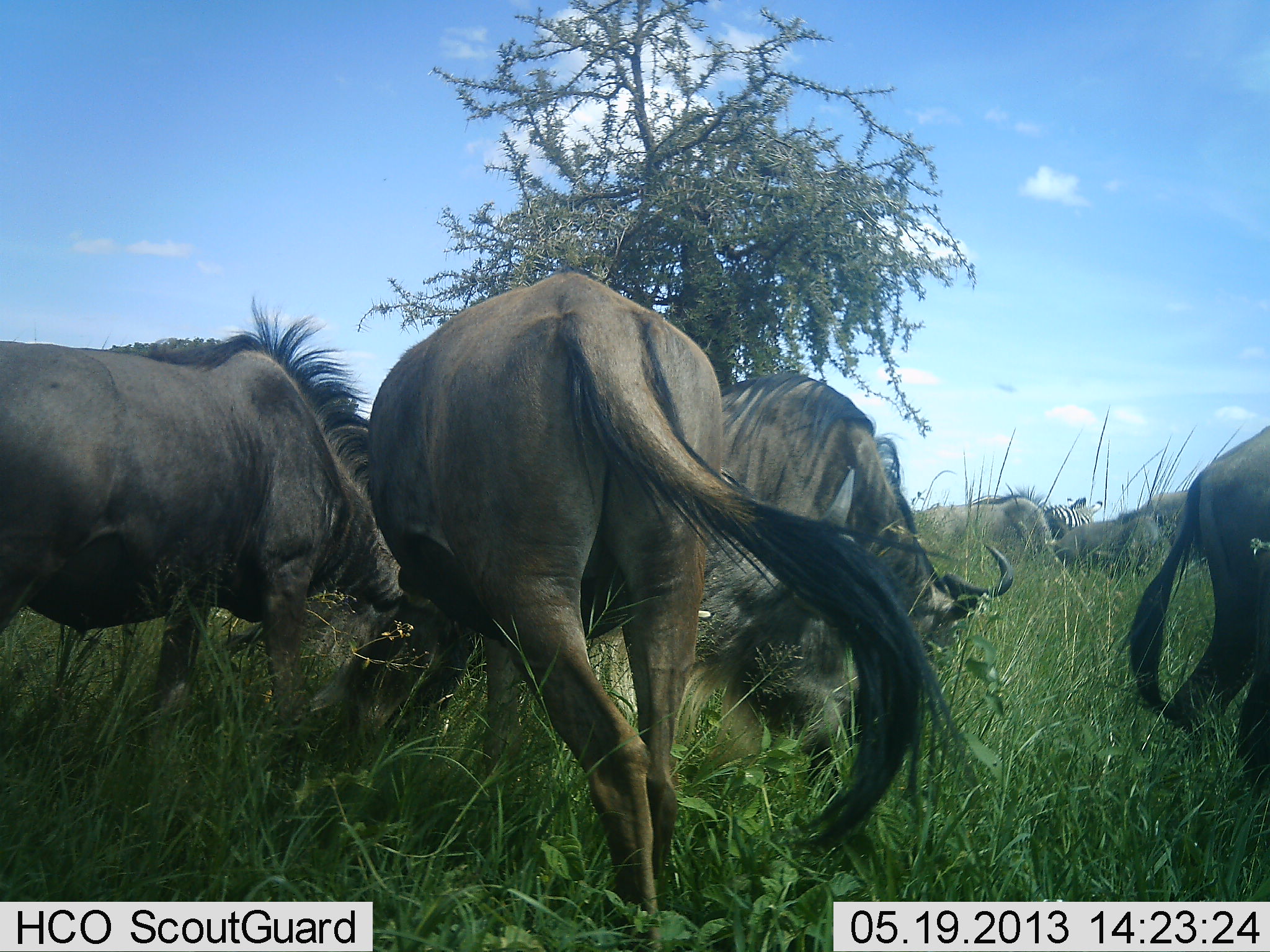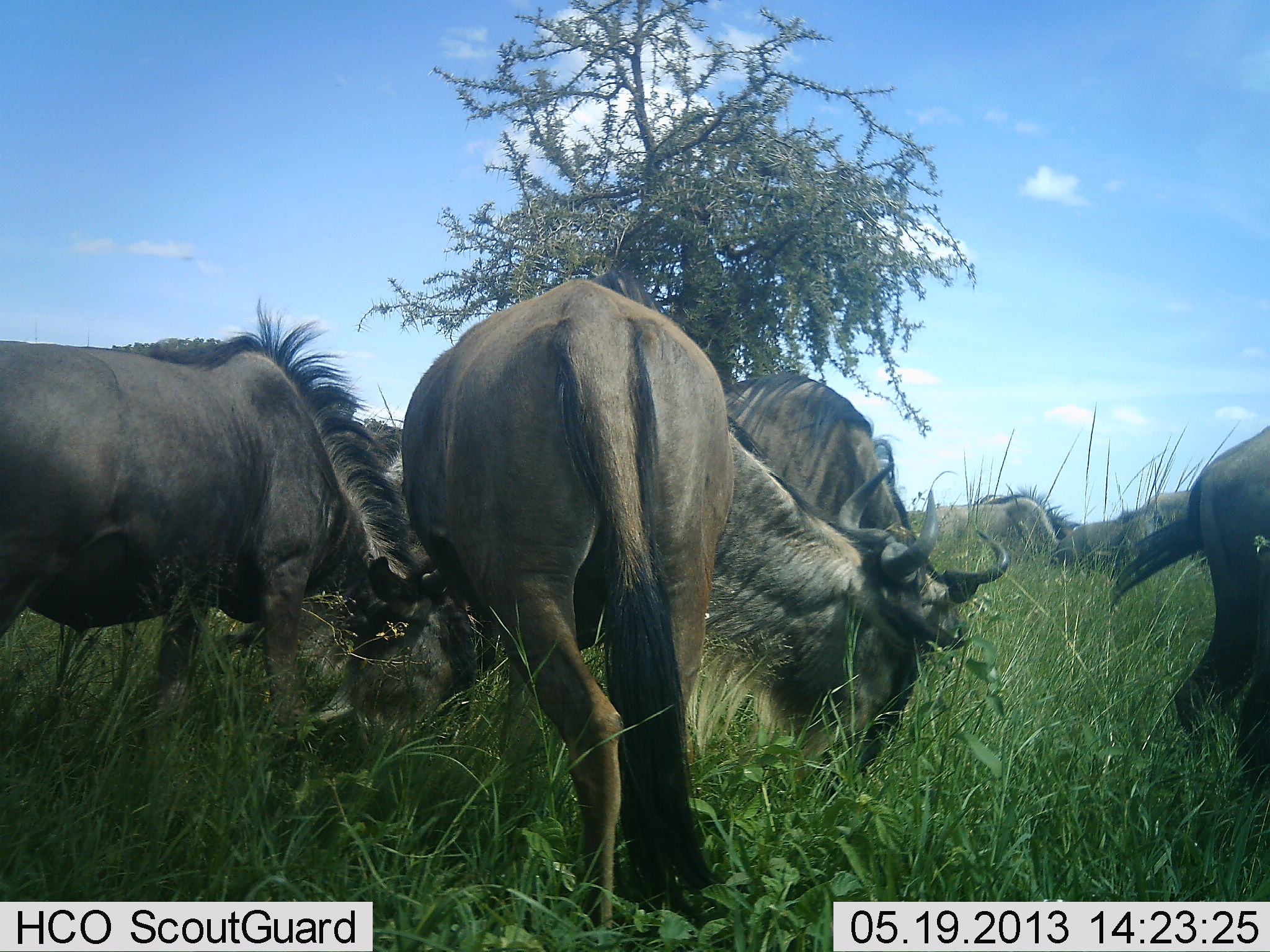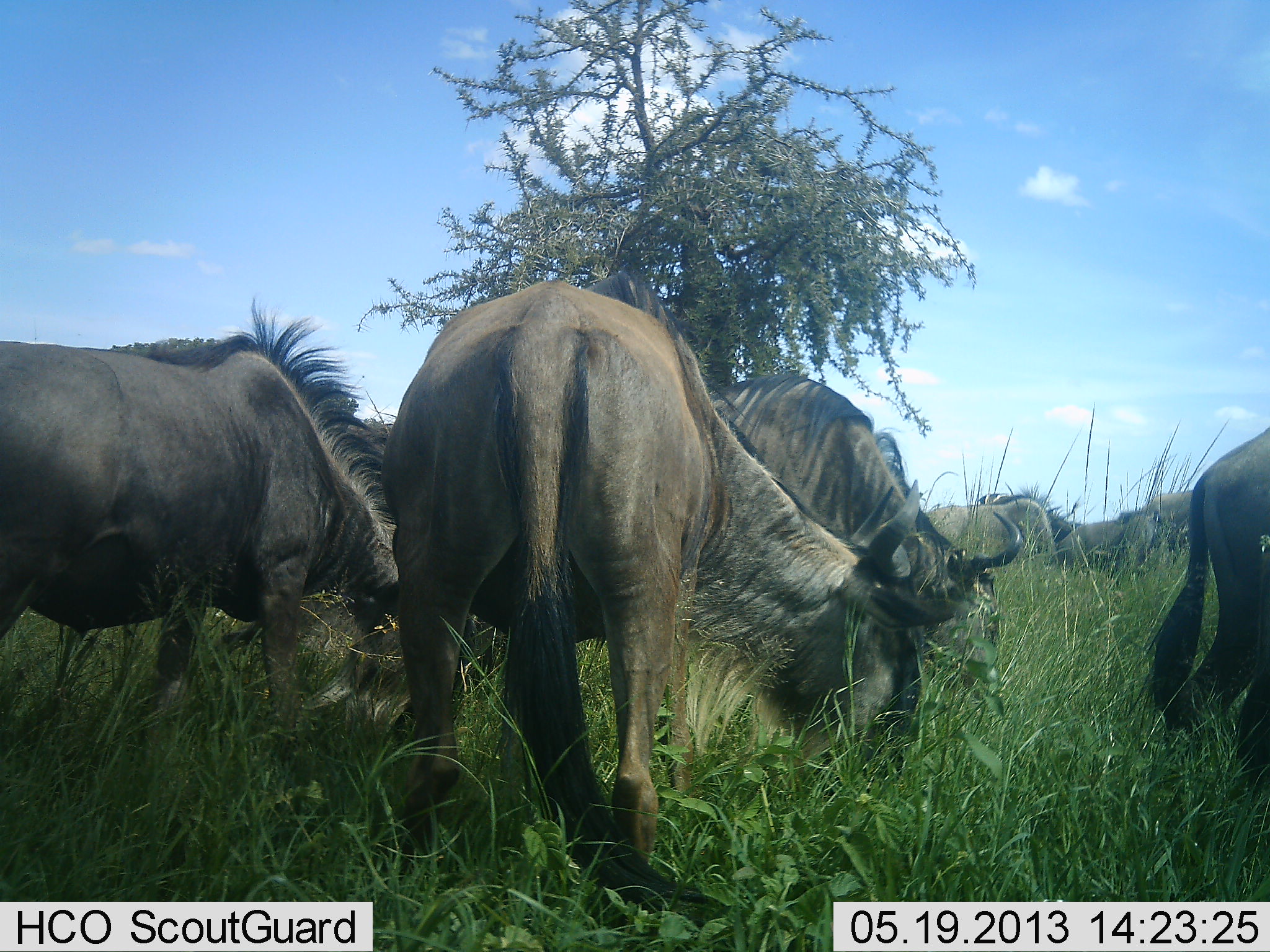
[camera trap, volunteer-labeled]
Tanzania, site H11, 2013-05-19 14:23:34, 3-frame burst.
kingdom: Animalia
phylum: Chordata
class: Mammalia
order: Artiodactyla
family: Bovidae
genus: Connochaetes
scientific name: Connochaetes taurinus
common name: blue wildebeest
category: wildebeest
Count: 6.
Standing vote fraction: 48%.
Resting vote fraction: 2%.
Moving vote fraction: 12%.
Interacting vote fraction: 10%.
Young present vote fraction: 0%.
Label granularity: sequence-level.